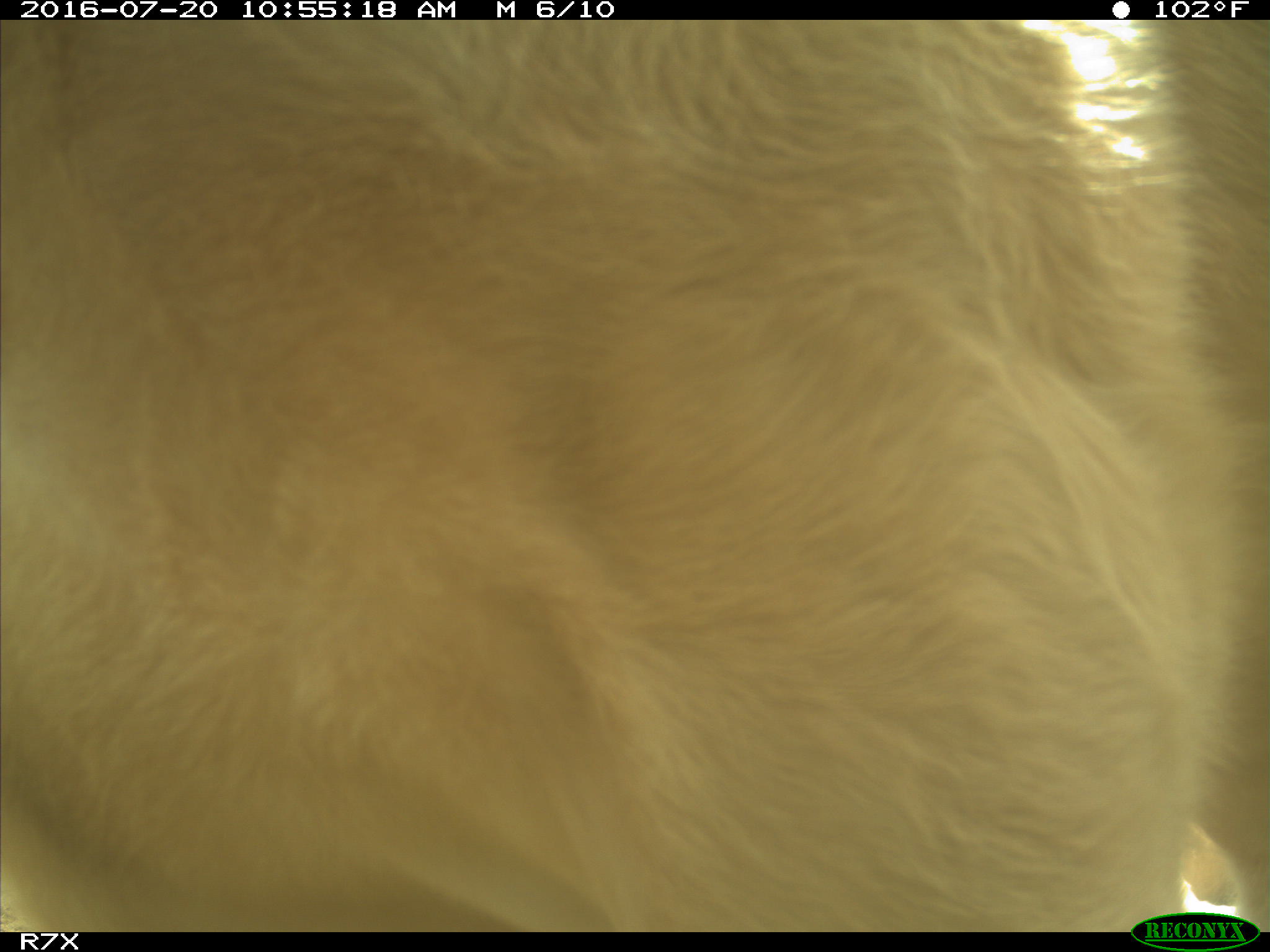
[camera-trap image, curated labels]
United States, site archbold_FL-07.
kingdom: Animalia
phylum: Chordata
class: Mammalia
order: Artiodactyla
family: Bovidae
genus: Bos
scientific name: Bos taurus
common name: domestic cow